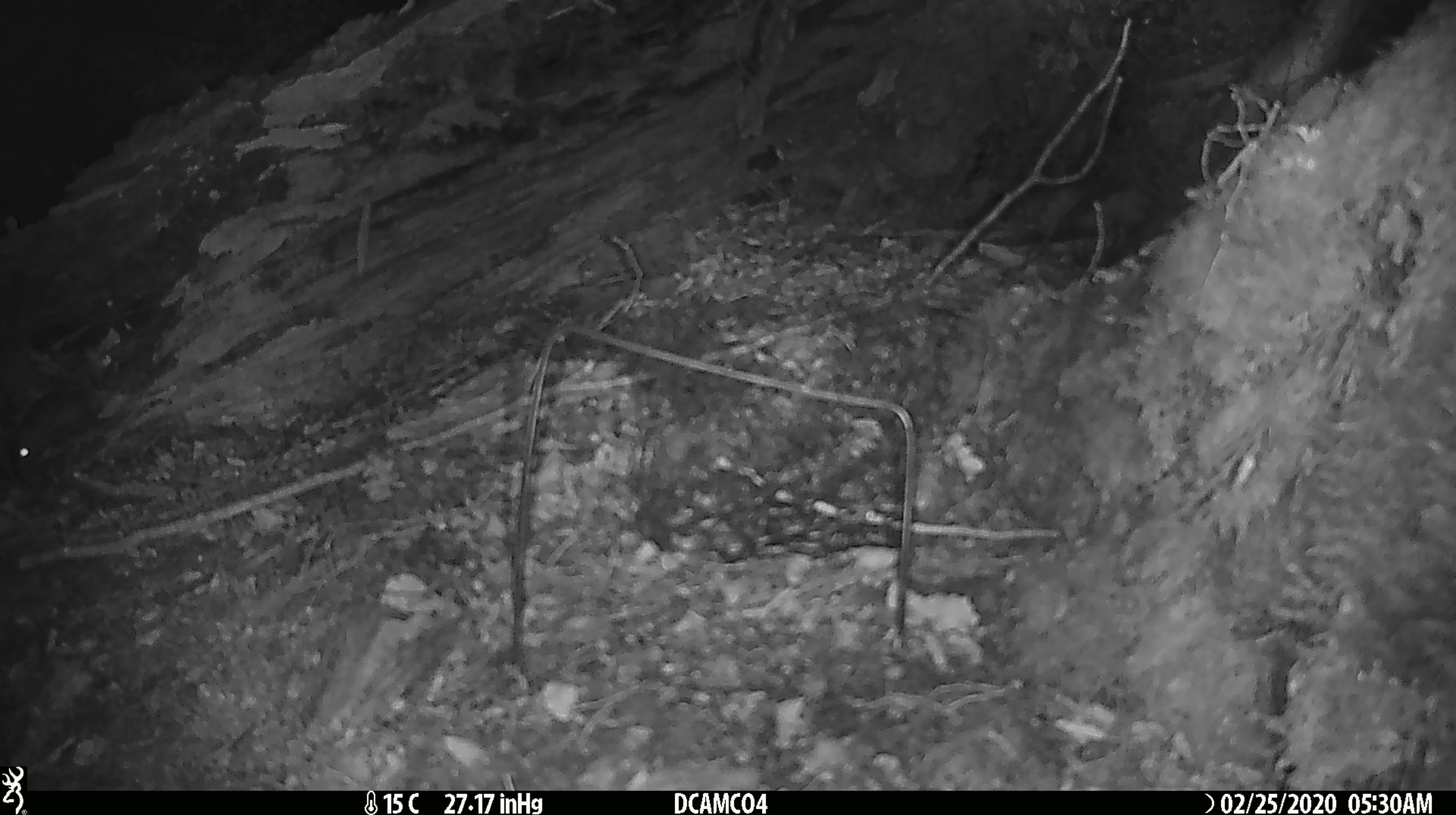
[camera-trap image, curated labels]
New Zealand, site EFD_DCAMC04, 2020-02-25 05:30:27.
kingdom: Animalia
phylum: Chordata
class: Mammalia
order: Rodentia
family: Muridae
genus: Mus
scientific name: Mus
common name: mouse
Mouse (Mus).